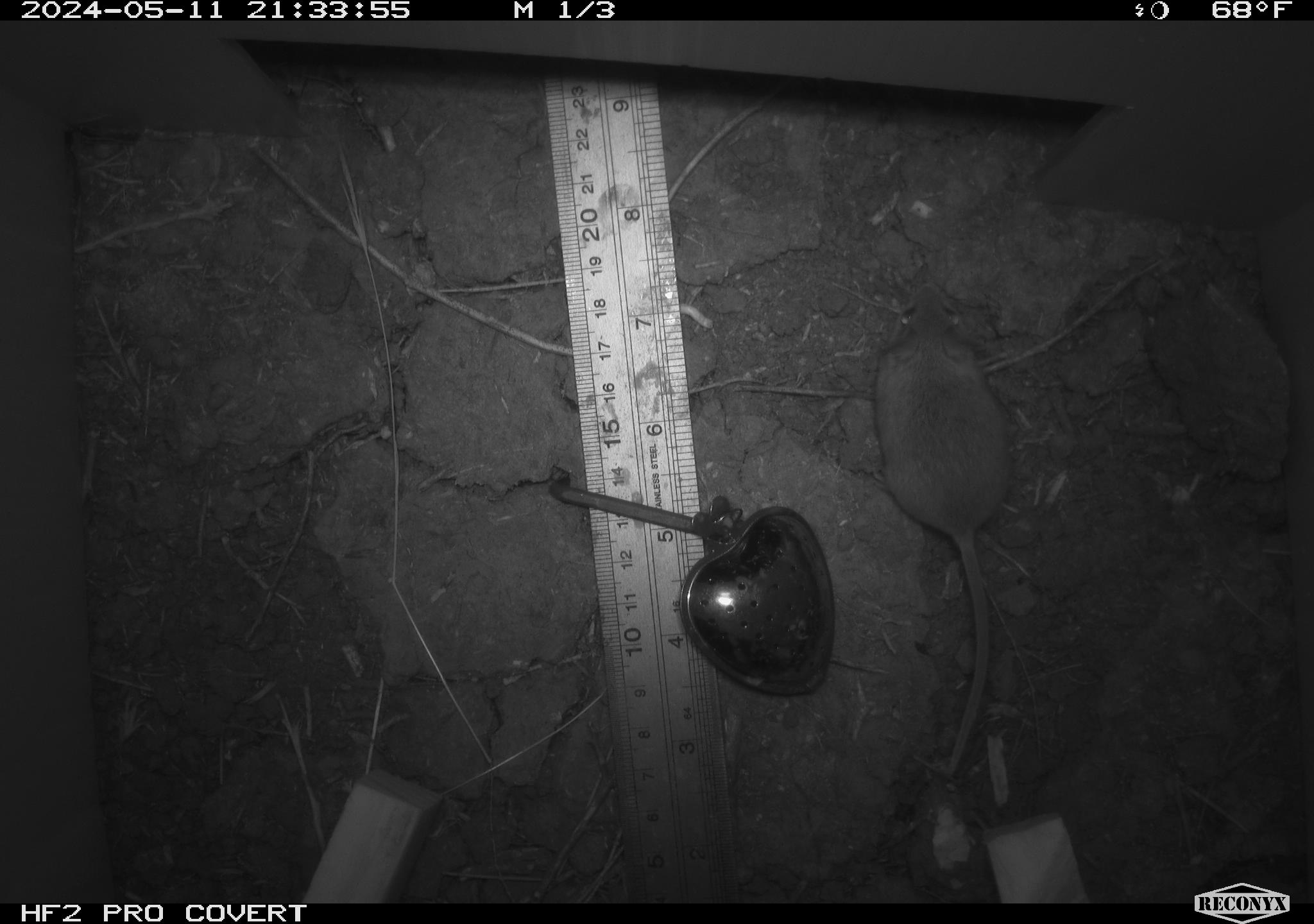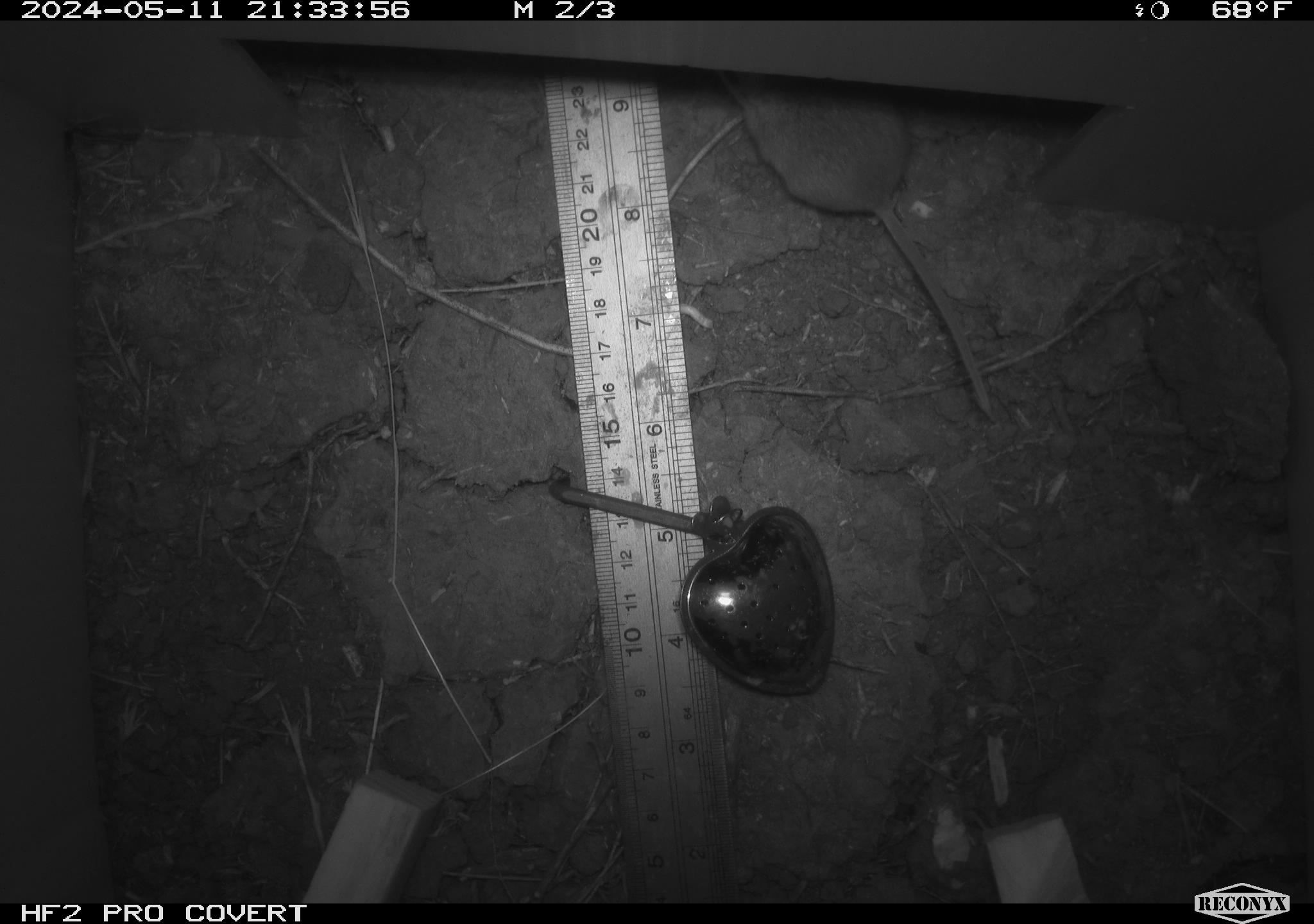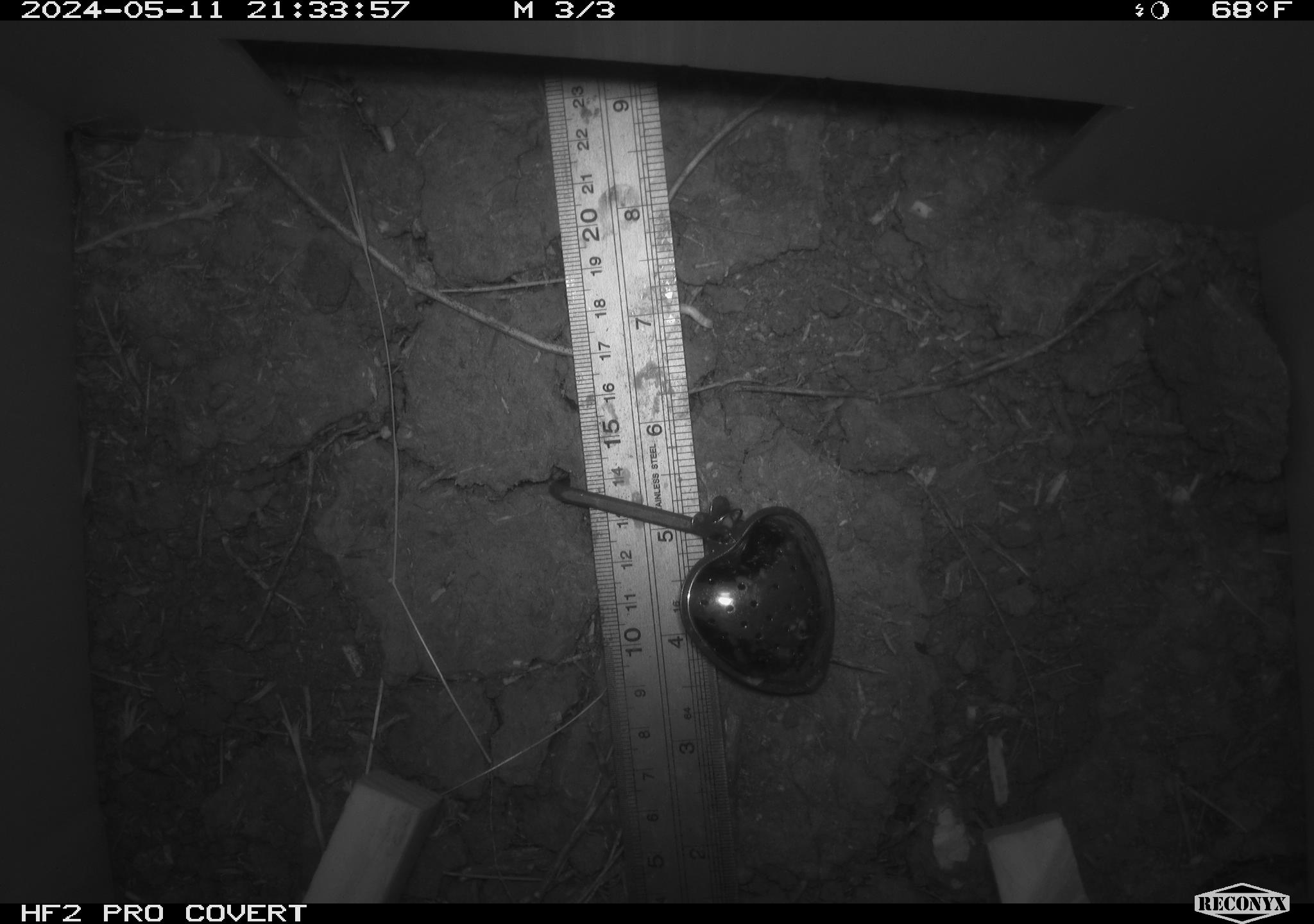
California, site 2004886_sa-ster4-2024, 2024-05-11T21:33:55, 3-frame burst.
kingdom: Animalia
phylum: Chordata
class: Mammalia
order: Rodentia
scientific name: Rodentia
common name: mouse species